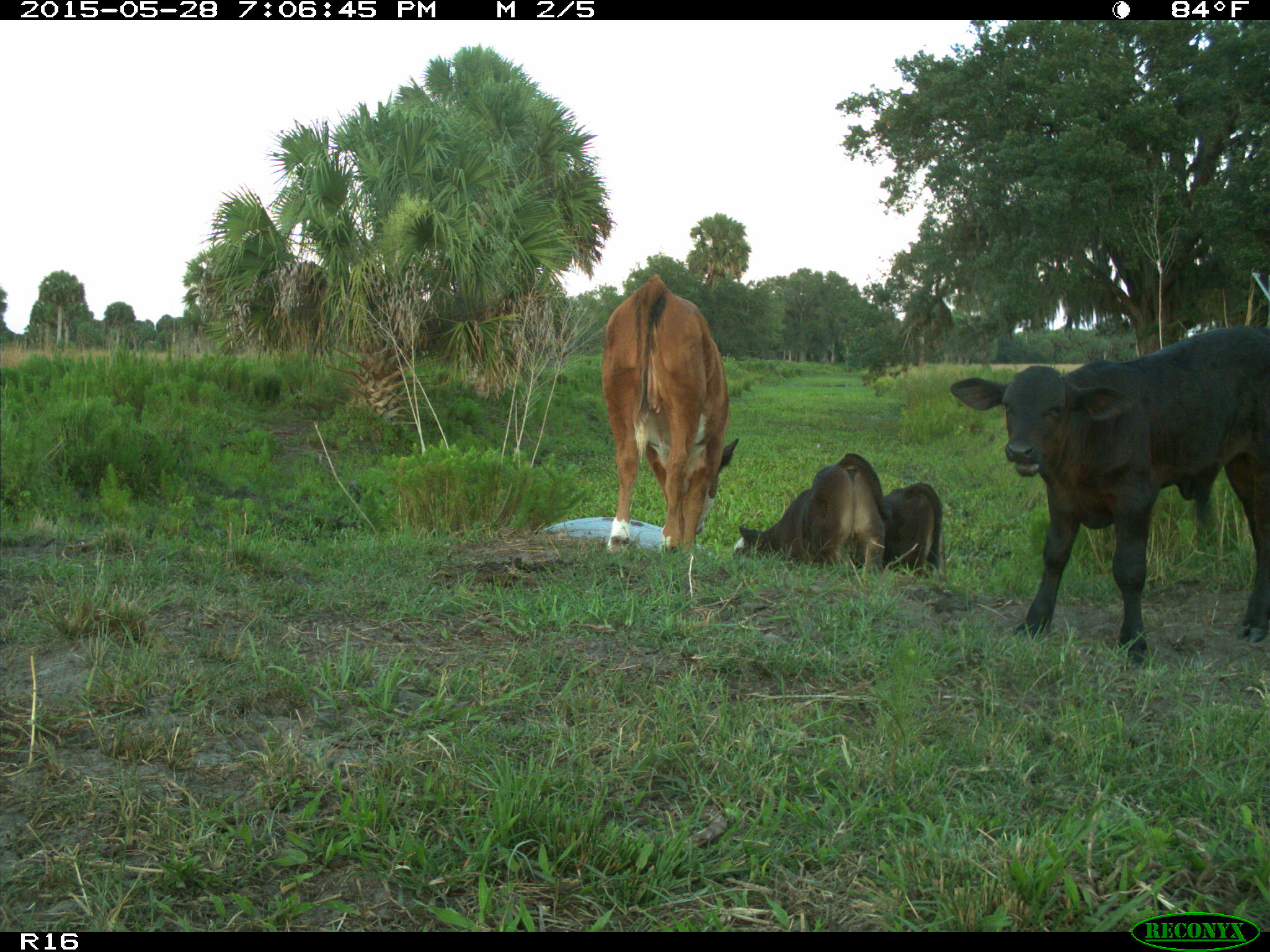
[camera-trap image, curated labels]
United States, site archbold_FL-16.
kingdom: Animalia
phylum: Chordata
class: Mammalia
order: Artiodactyla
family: Bovidae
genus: Bos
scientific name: Bos taurus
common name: domestic cow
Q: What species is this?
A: Bos taurus (domestic cow).